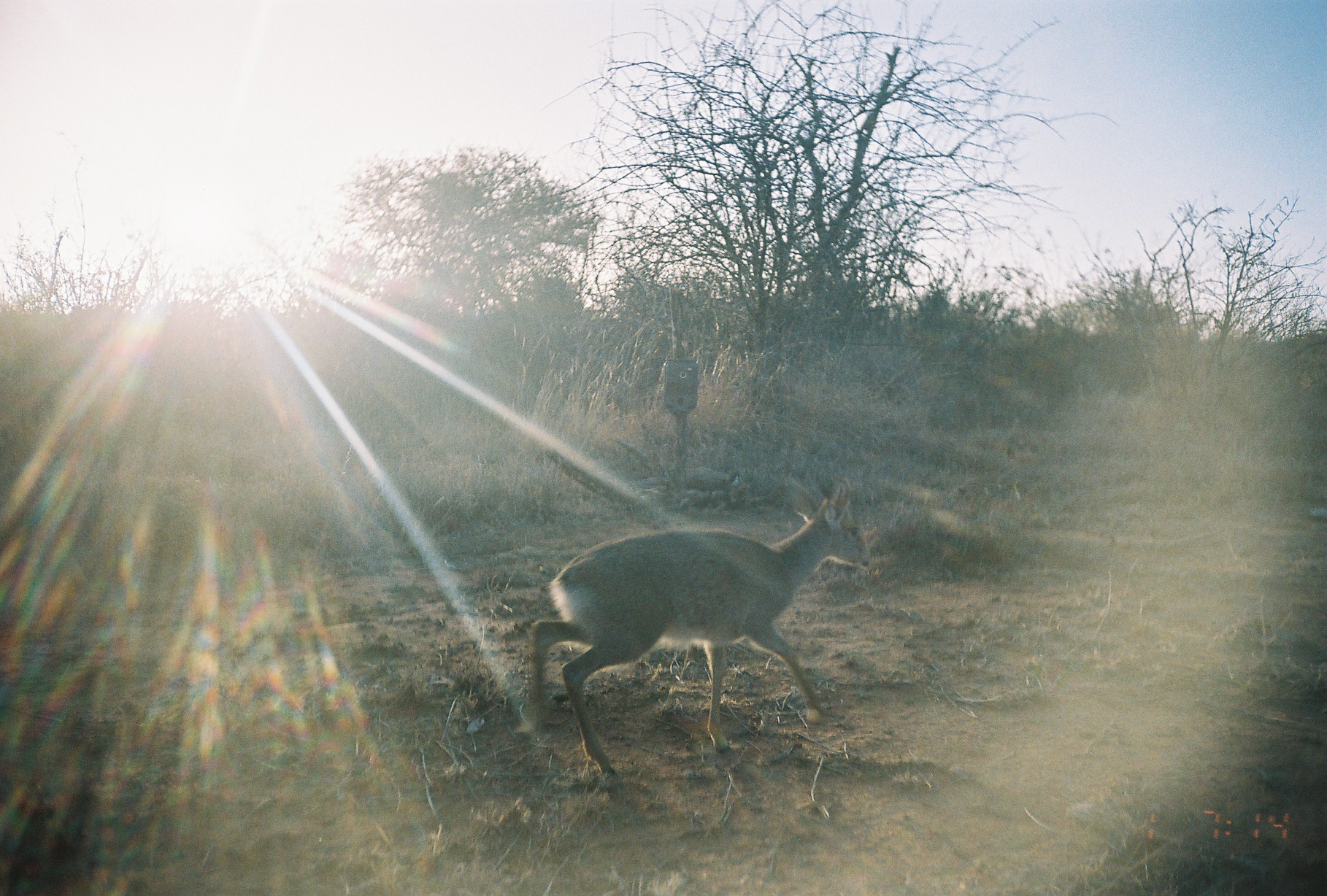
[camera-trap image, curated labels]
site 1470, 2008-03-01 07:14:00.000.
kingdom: Animalia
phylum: Chordata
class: Mammalia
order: Artiodactyla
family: Bovidae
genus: Madoqua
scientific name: Madoqua guentheri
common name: günther's dik-dik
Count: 1.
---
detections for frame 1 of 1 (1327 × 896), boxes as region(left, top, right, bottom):
madoqua guentheri: region(527, 472, 871, 782)